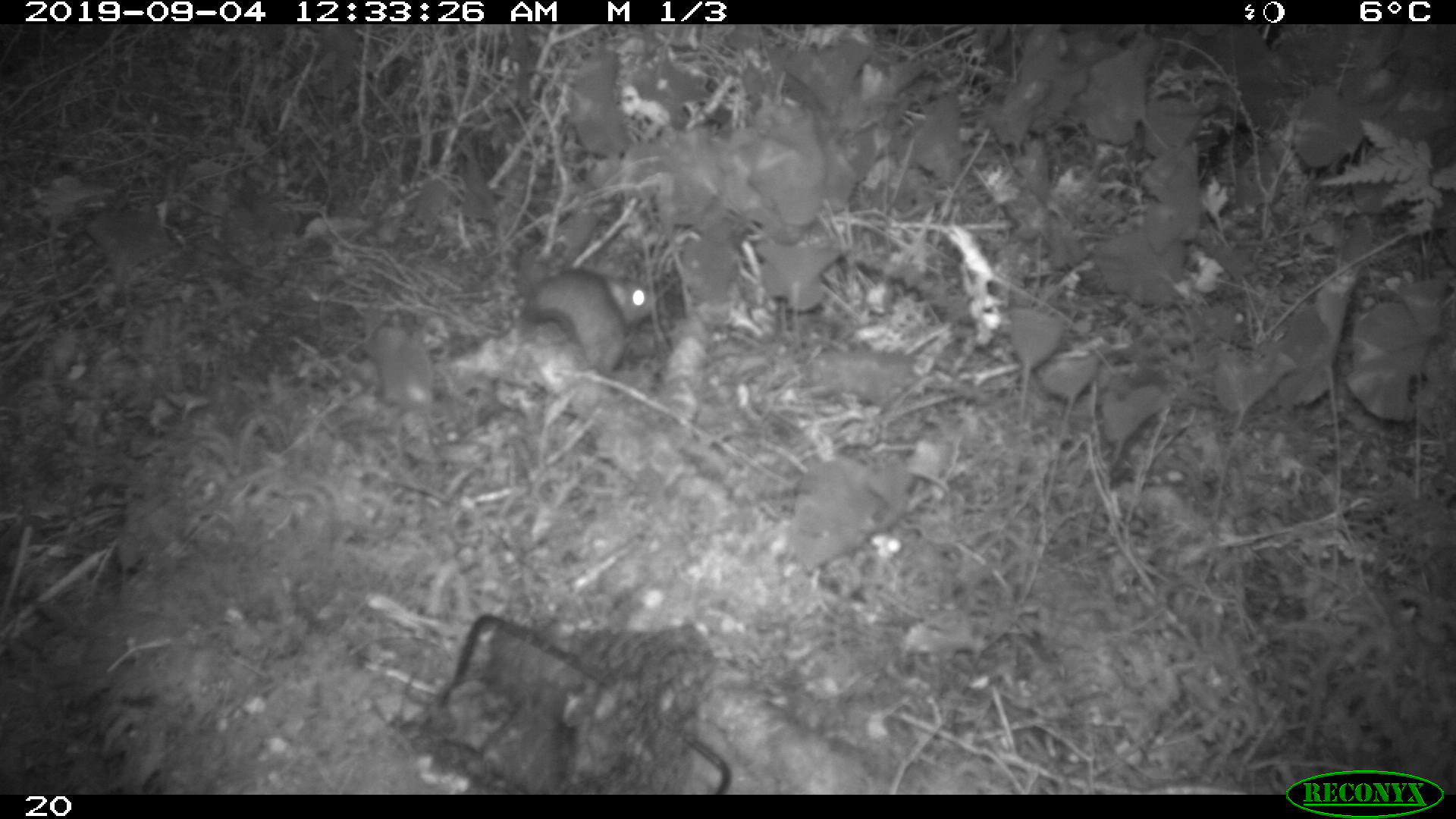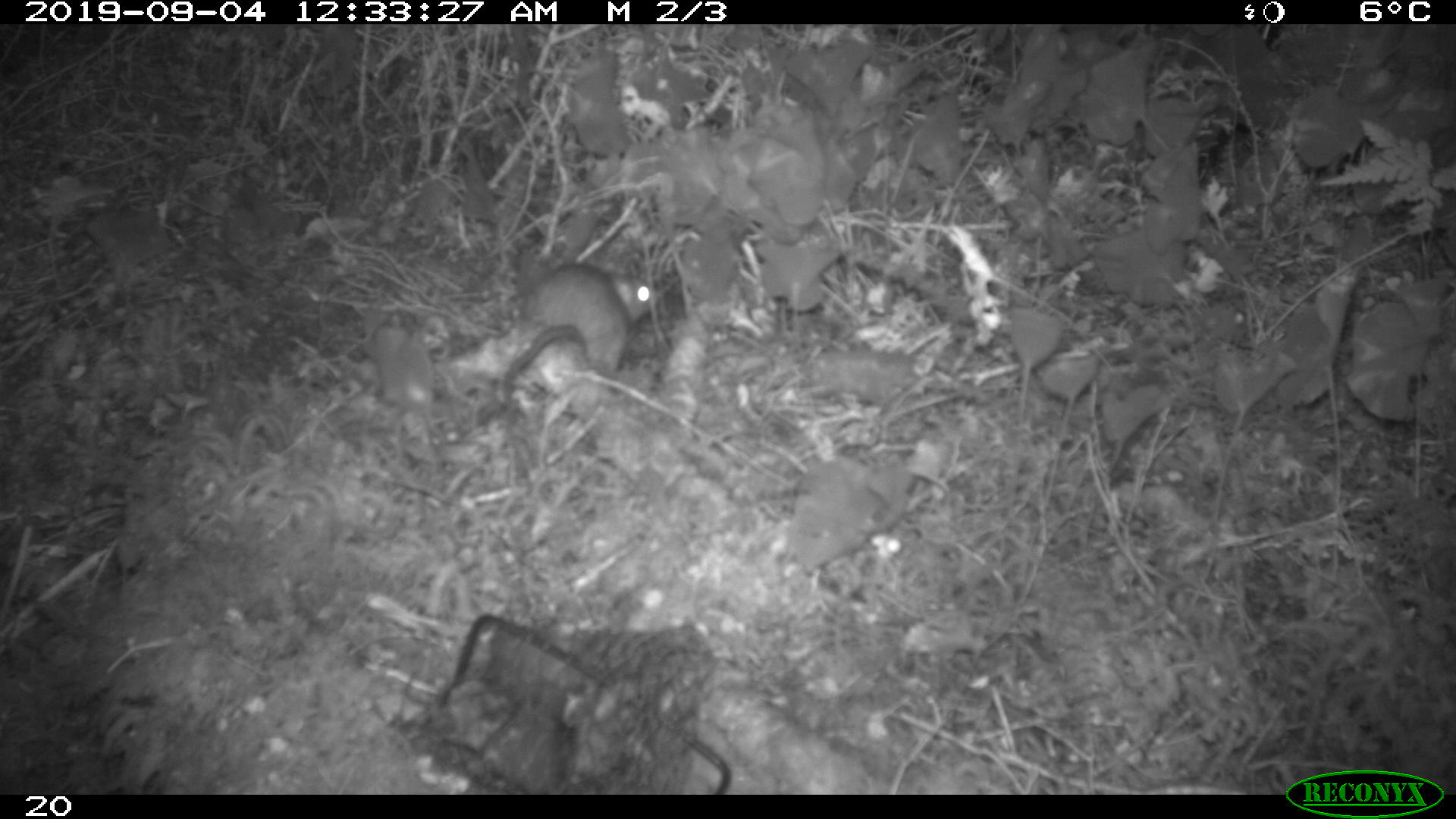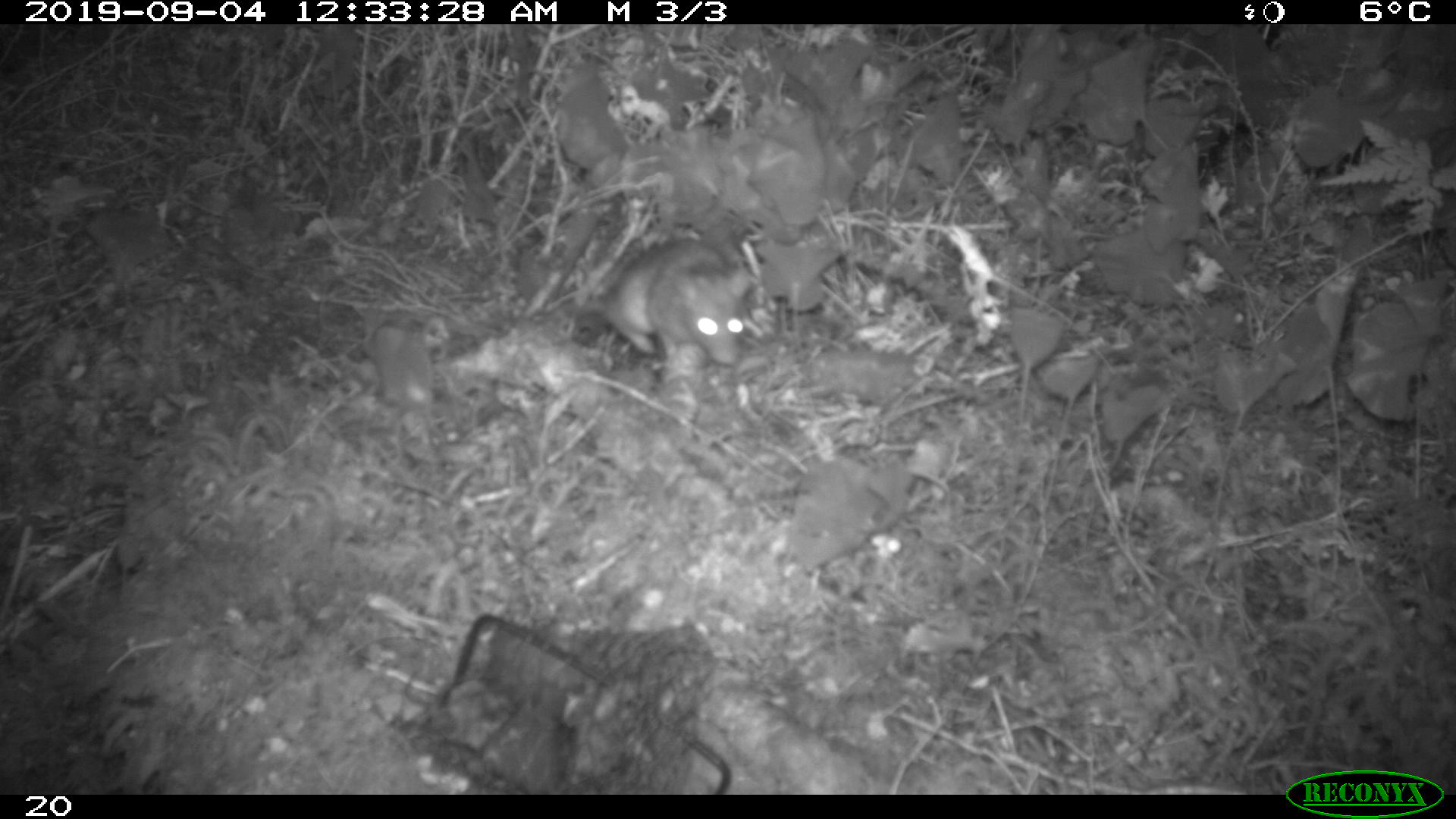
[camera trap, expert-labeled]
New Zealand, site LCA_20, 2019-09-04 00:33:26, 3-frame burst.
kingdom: Animalia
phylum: Chordata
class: Mammalia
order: Rodentia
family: Muridae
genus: Rattus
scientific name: Rattus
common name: rat